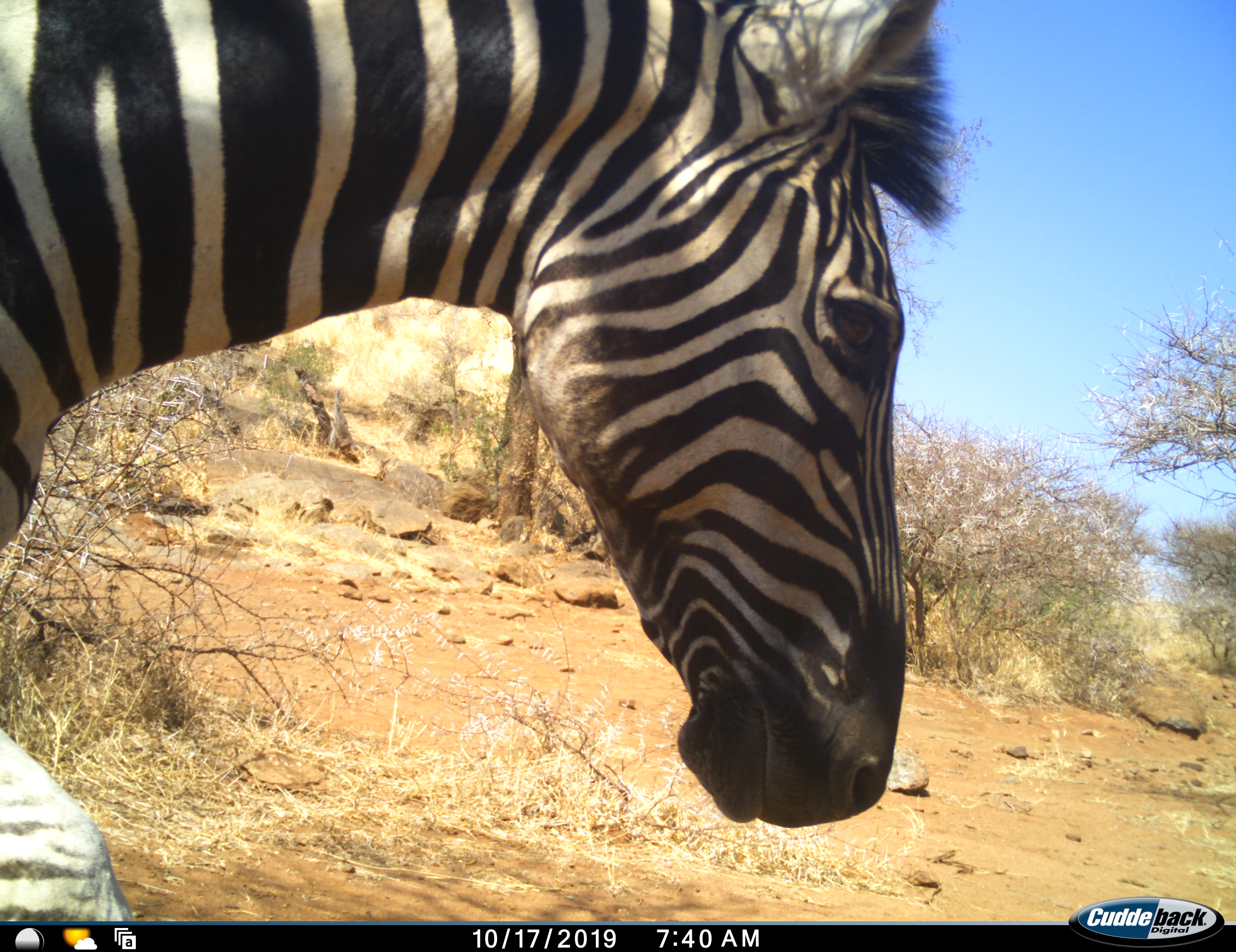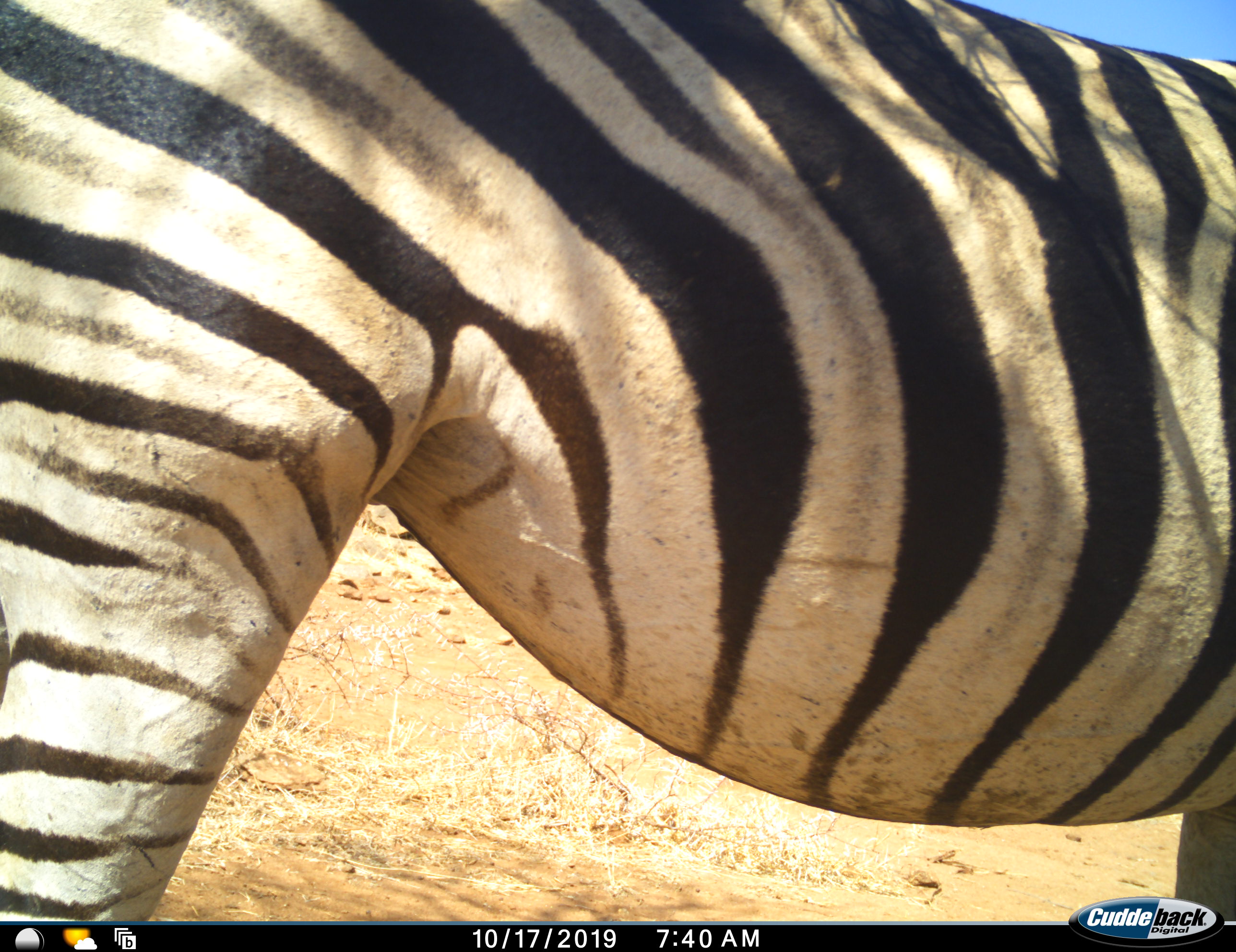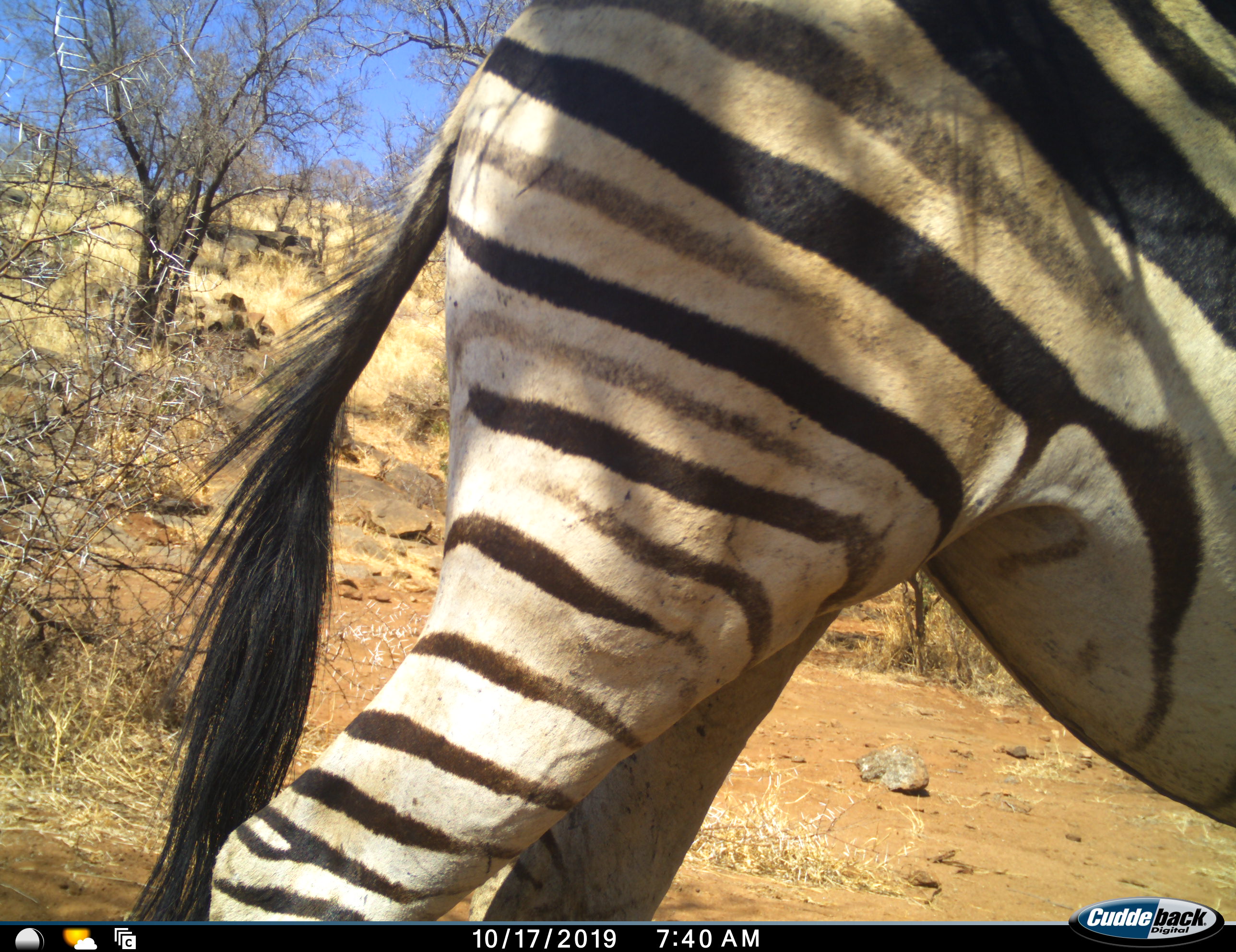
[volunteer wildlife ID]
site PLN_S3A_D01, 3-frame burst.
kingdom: Animalia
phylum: Chordata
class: Mammalia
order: Perissodactyla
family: Equidae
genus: Equus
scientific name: Equus quagga burchellii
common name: burchell's zebra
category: zebraburchells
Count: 1.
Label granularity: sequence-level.